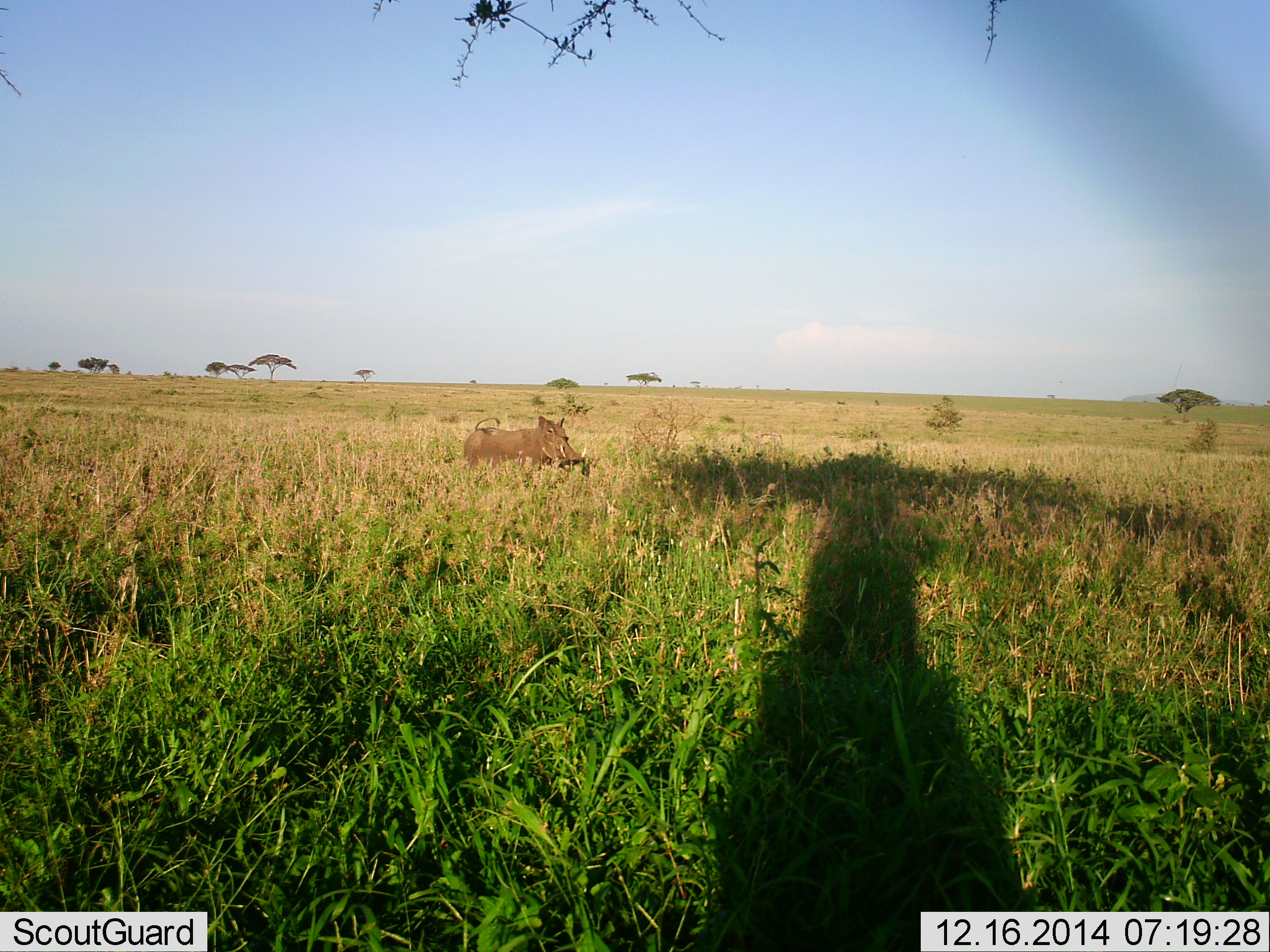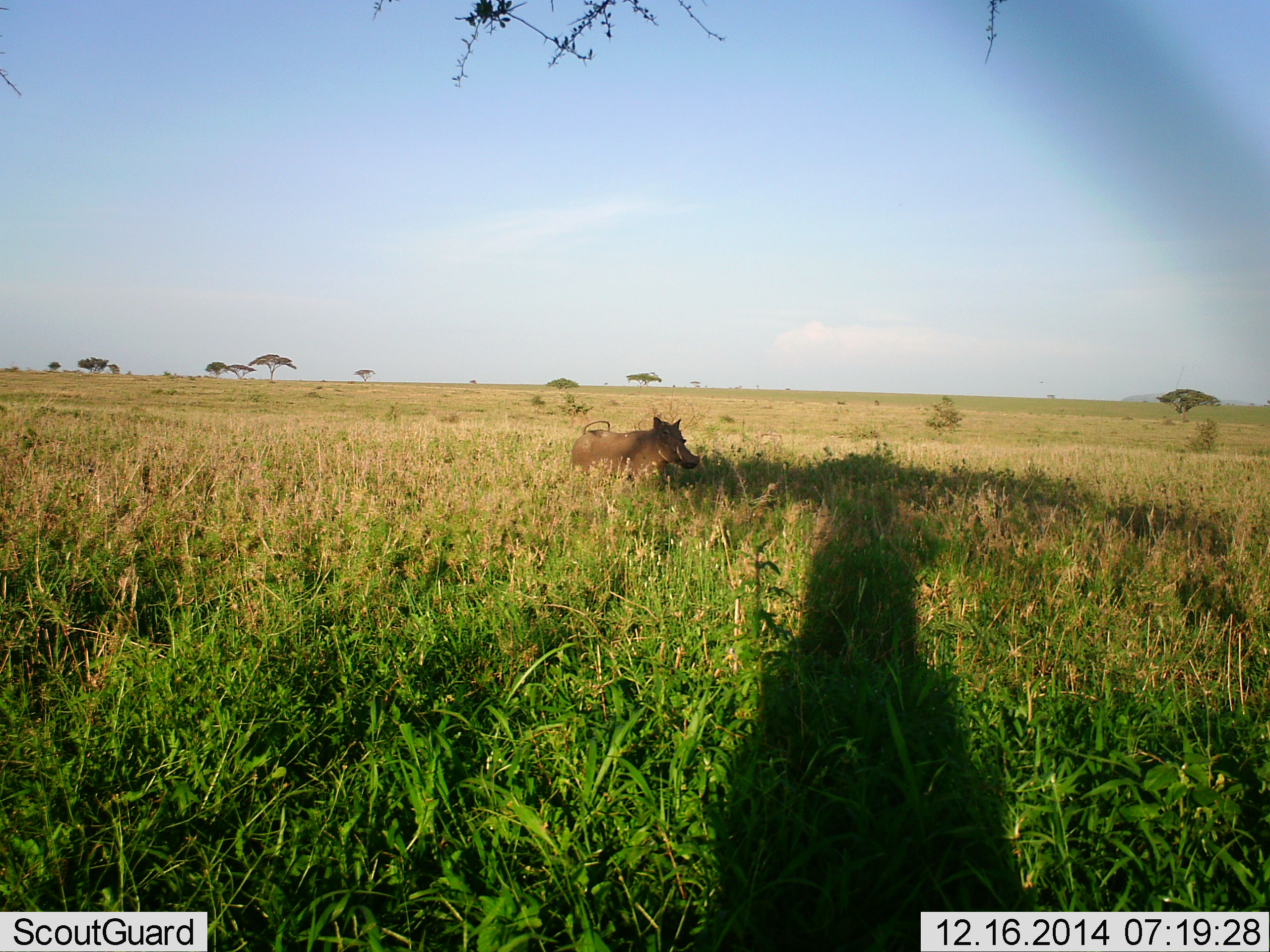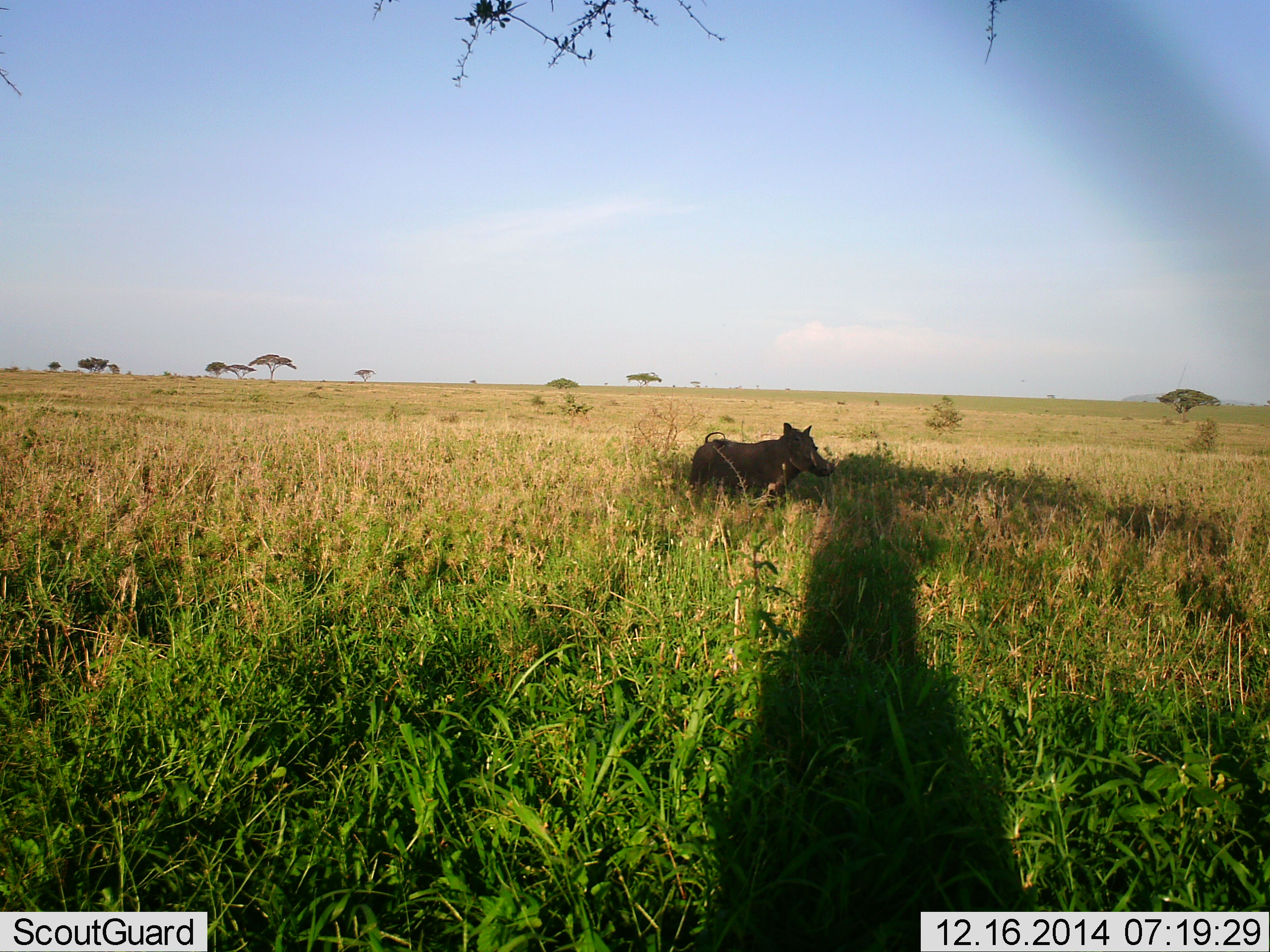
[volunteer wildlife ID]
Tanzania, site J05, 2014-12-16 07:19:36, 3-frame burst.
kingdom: Animalia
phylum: Chordata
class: Mammalia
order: Artiodactyla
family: Suidae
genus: Phacochoerus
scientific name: Phacochoerus africanus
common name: warthog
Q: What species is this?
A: Warthog (Phacochoerus africanus).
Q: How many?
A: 1.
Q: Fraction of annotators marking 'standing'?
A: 20%.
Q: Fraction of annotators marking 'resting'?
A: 0%.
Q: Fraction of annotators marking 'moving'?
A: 90%.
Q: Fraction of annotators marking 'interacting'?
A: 0%.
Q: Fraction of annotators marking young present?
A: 0%.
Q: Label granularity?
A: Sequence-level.